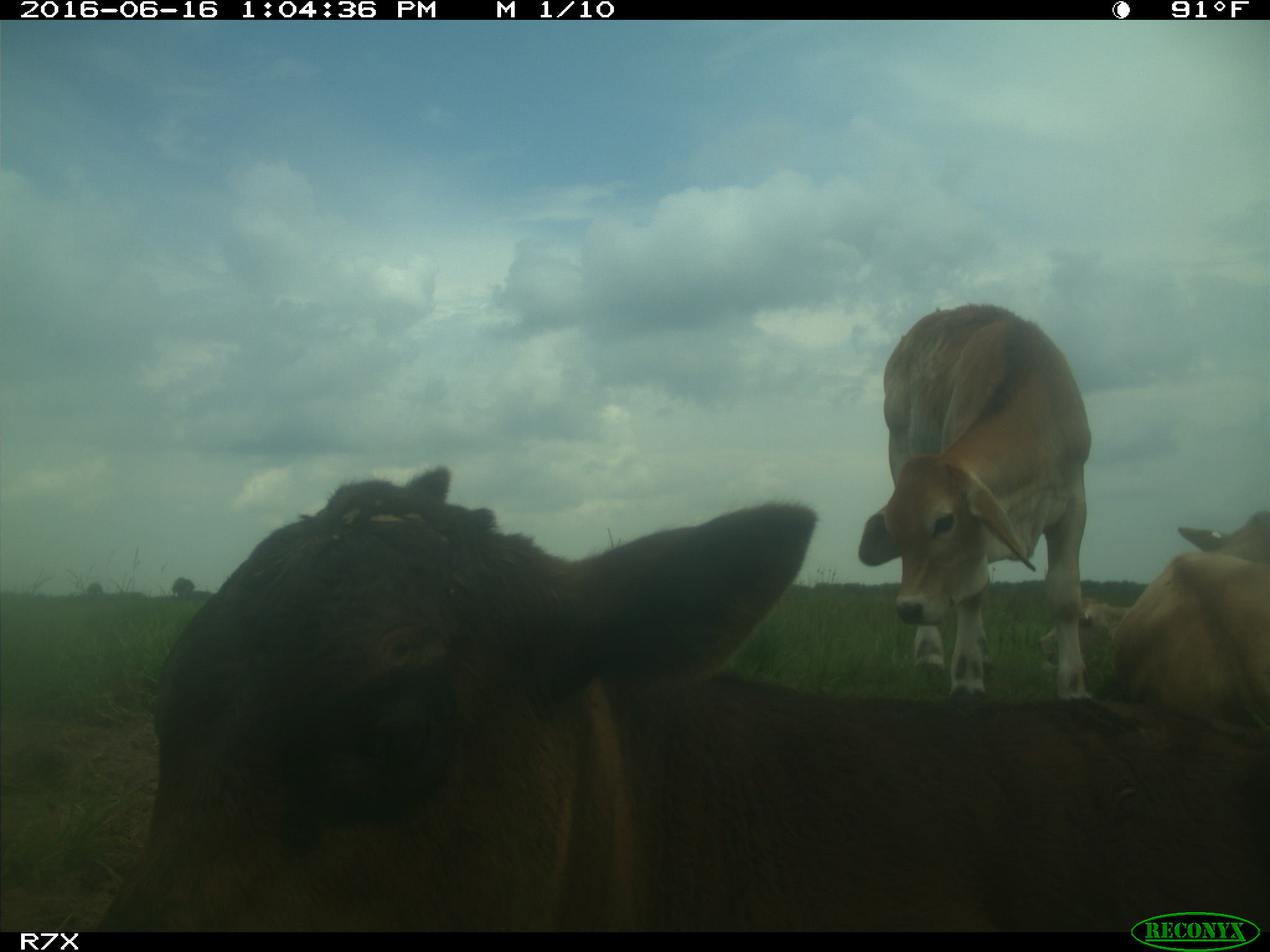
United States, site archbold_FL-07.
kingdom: Animalia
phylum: Chordata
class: Mammalia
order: Artiodactyla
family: Bovidae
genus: Bos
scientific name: Bos taurus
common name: domestic cow